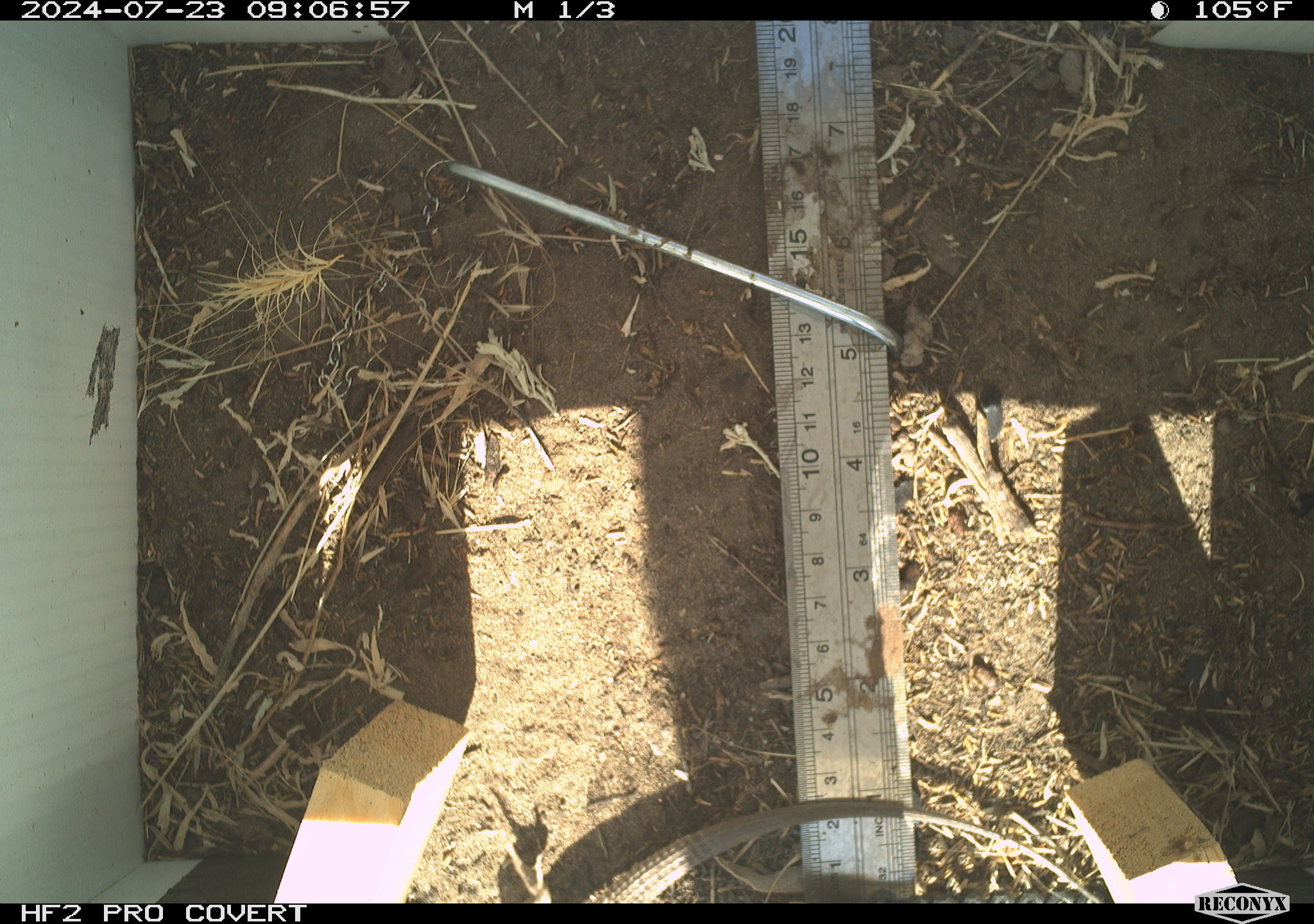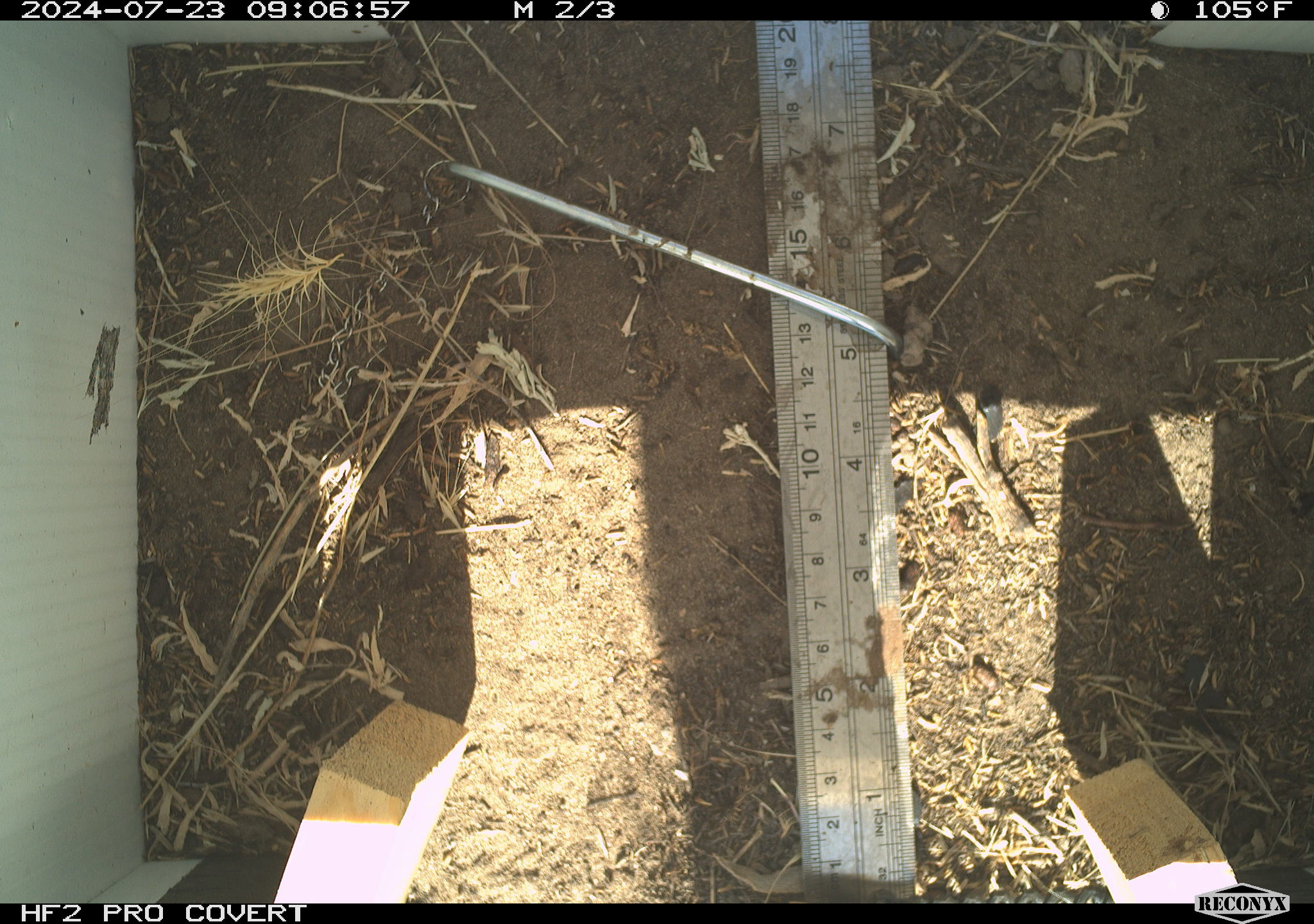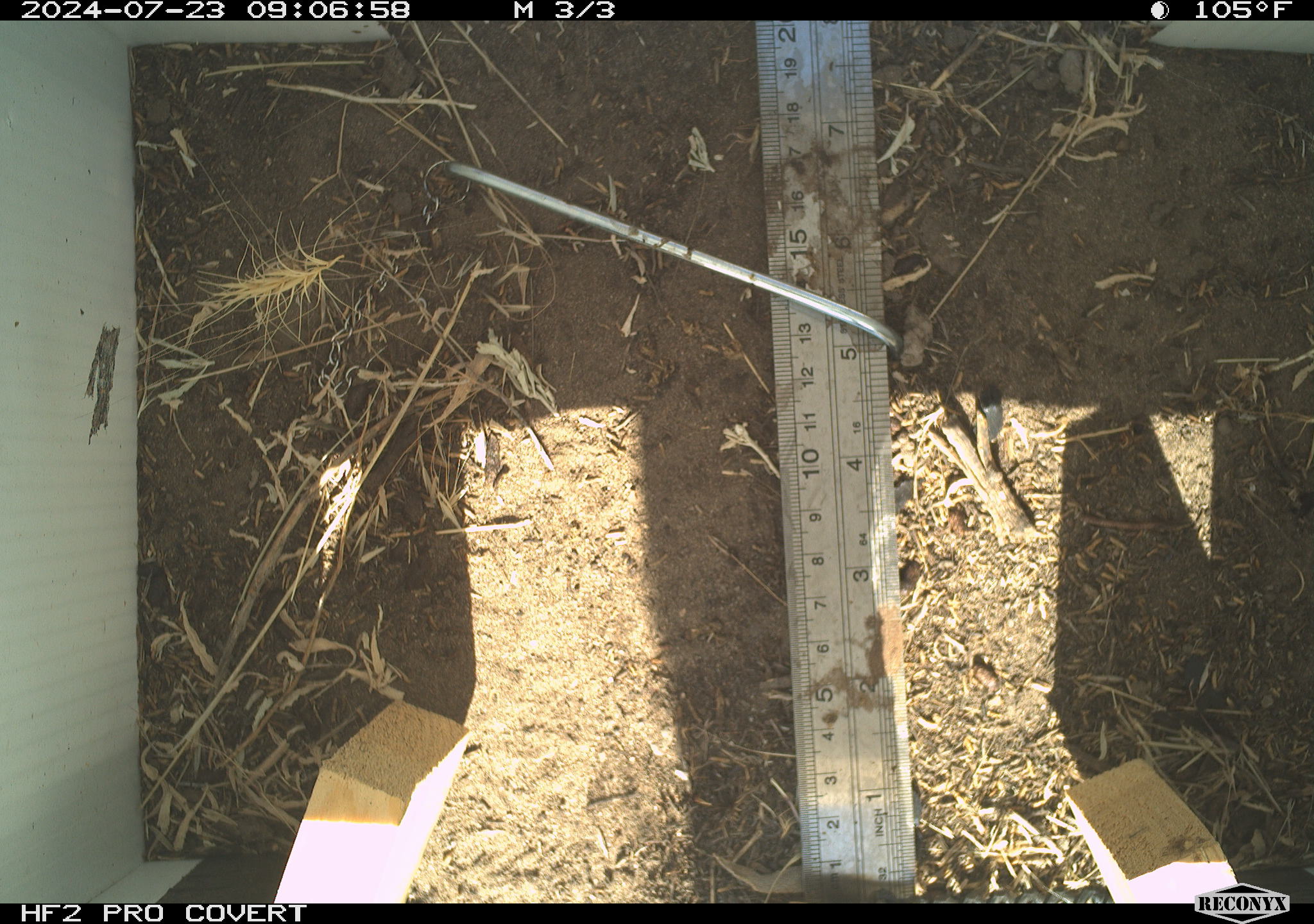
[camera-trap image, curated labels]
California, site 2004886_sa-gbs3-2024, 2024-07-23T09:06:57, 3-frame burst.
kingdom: Animalia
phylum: Chordata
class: Reptilia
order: Squamata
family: Teiidae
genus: Aspidoscelis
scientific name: Aspidoscelis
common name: whiptail lizards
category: aspidoscelis species